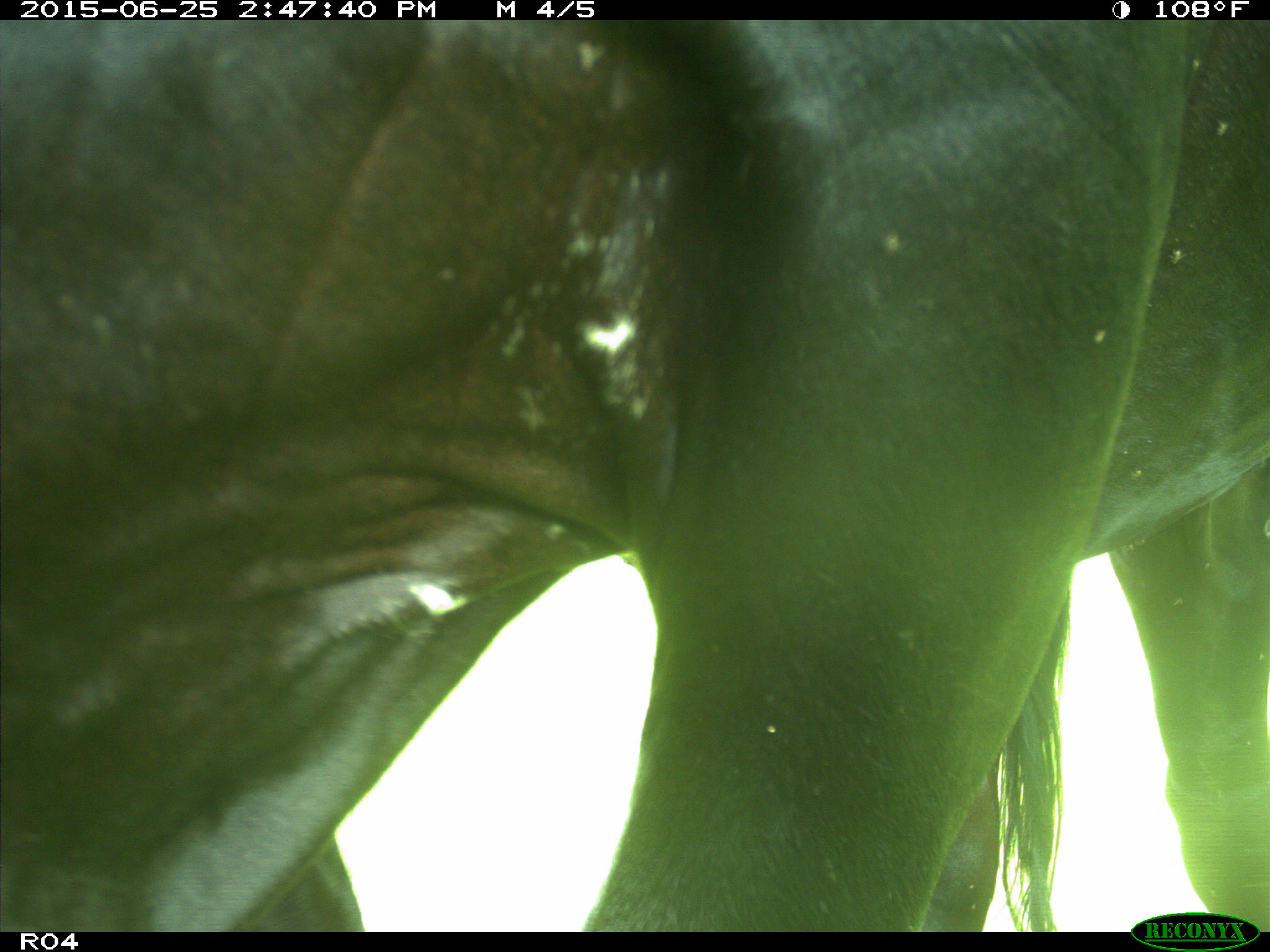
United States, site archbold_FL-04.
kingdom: Animalia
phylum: Chordata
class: Mammalia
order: Artiodactyla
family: Bovidae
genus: Bos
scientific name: Bos taurus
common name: domestic cow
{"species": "Bos taurus (domestic cow)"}